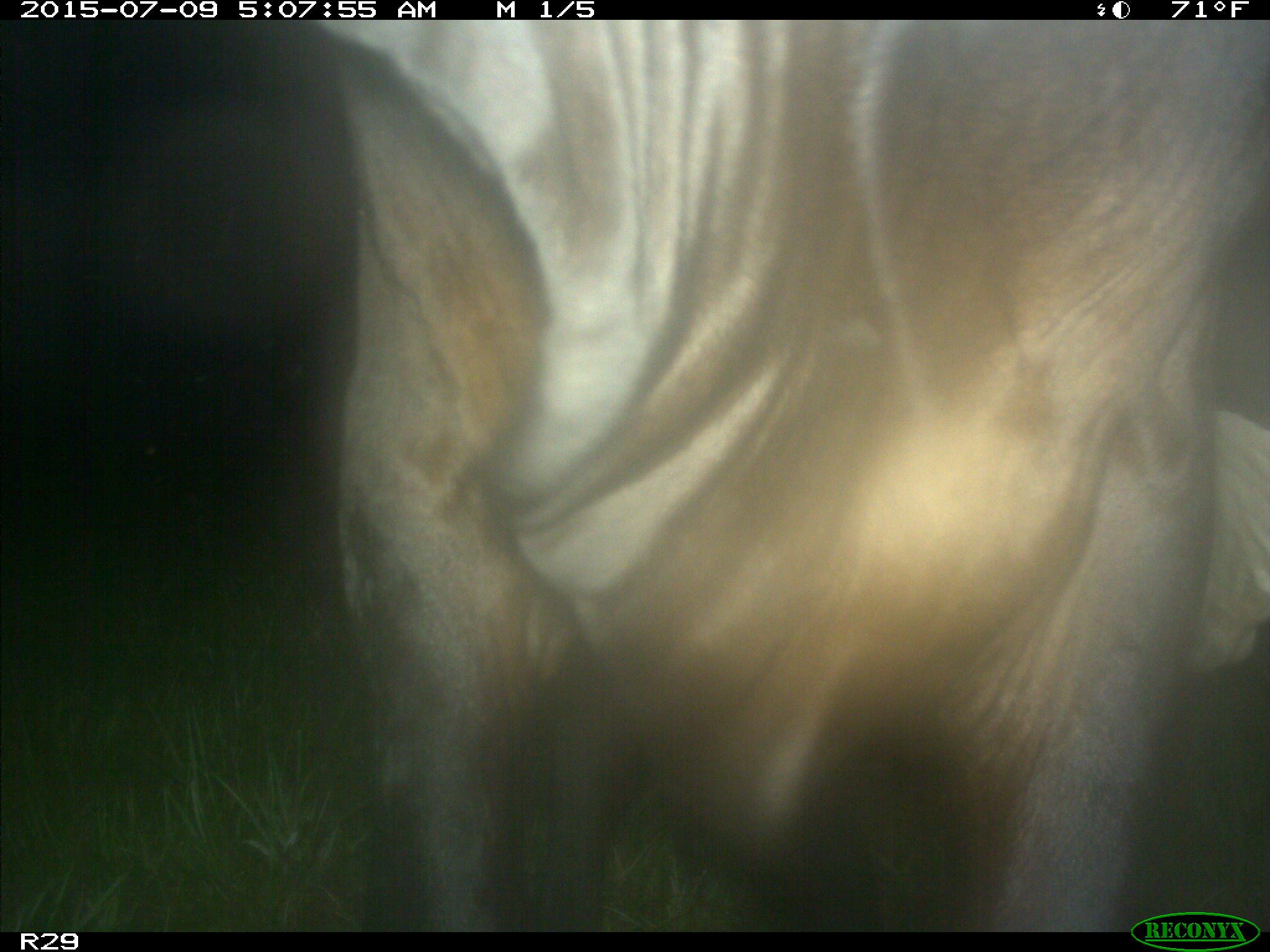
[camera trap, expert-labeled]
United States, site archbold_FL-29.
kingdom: Animalia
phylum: Chordata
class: Mammalia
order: Artiodactyla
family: Bovidae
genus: Bos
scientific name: Bos taurus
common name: domestic cow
Bos taurus (domestic cow).